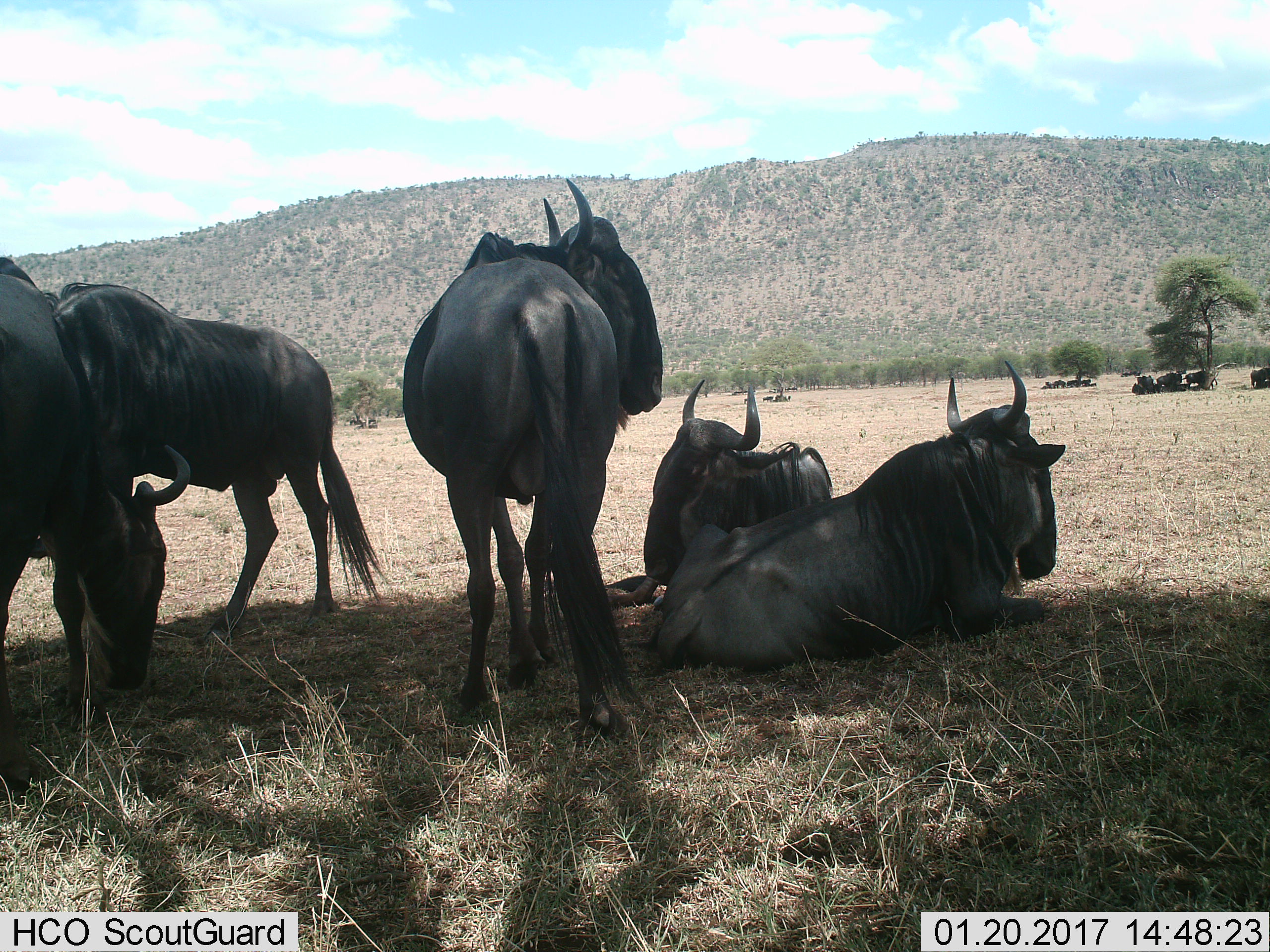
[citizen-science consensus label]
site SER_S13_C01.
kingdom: Animalia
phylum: Chordata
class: Mammalia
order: Artiodactyla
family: Bovidae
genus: Connochaetes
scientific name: Connochaetes taurinus taurinus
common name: blue wildebeest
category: wildebeestblue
Wildebeestblue (blue wildebeest) (Connochaetes taurinus taurinus), count 11-50. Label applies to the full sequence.